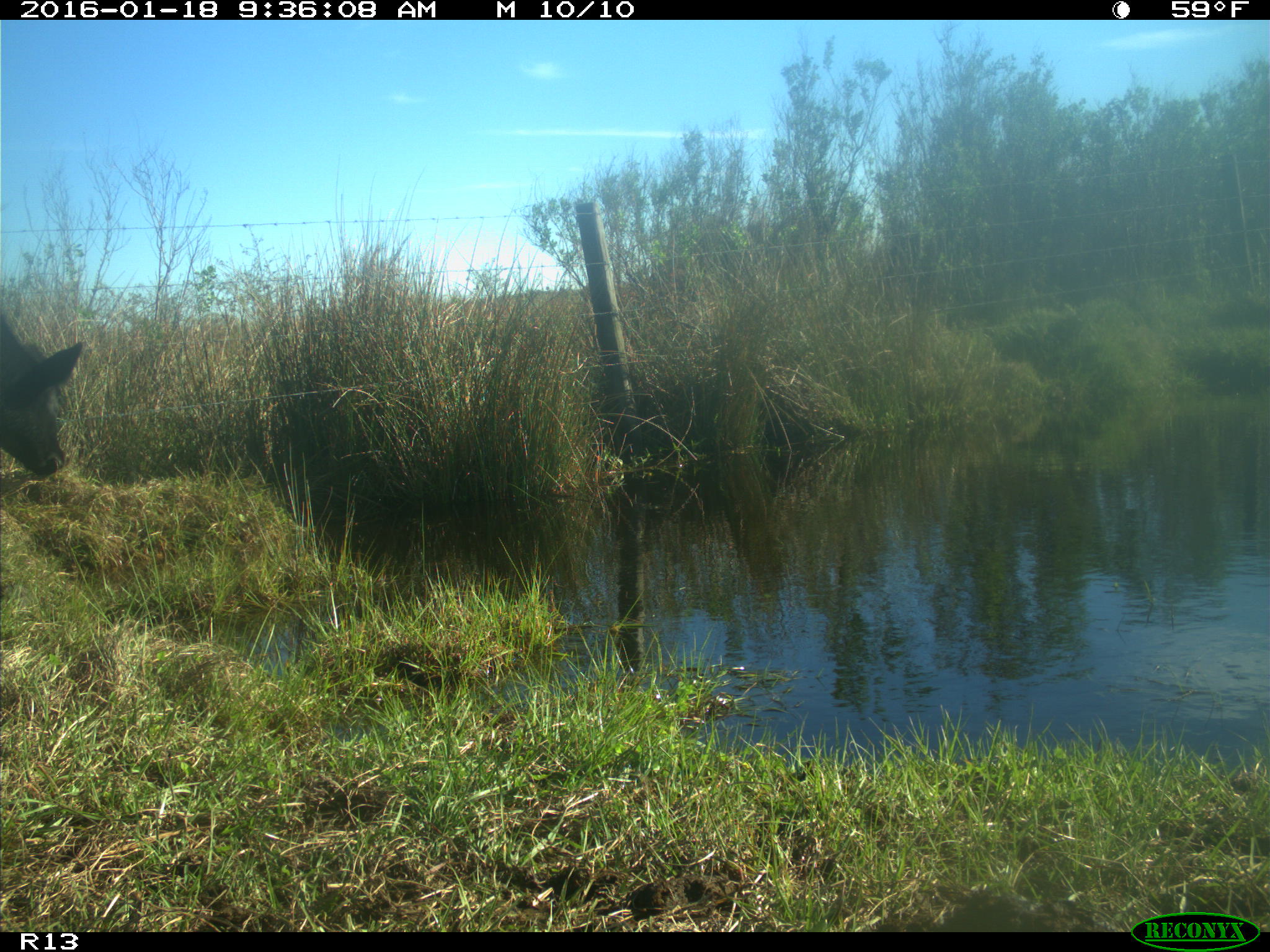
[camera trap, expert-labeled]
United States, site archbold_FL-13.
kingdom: Animalia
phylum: Chordata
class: Mammalia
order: Artiodactyla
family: Bovidae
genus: Bos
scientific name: Bos taurus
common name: domestic cow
Bos taurus (domestic cow).